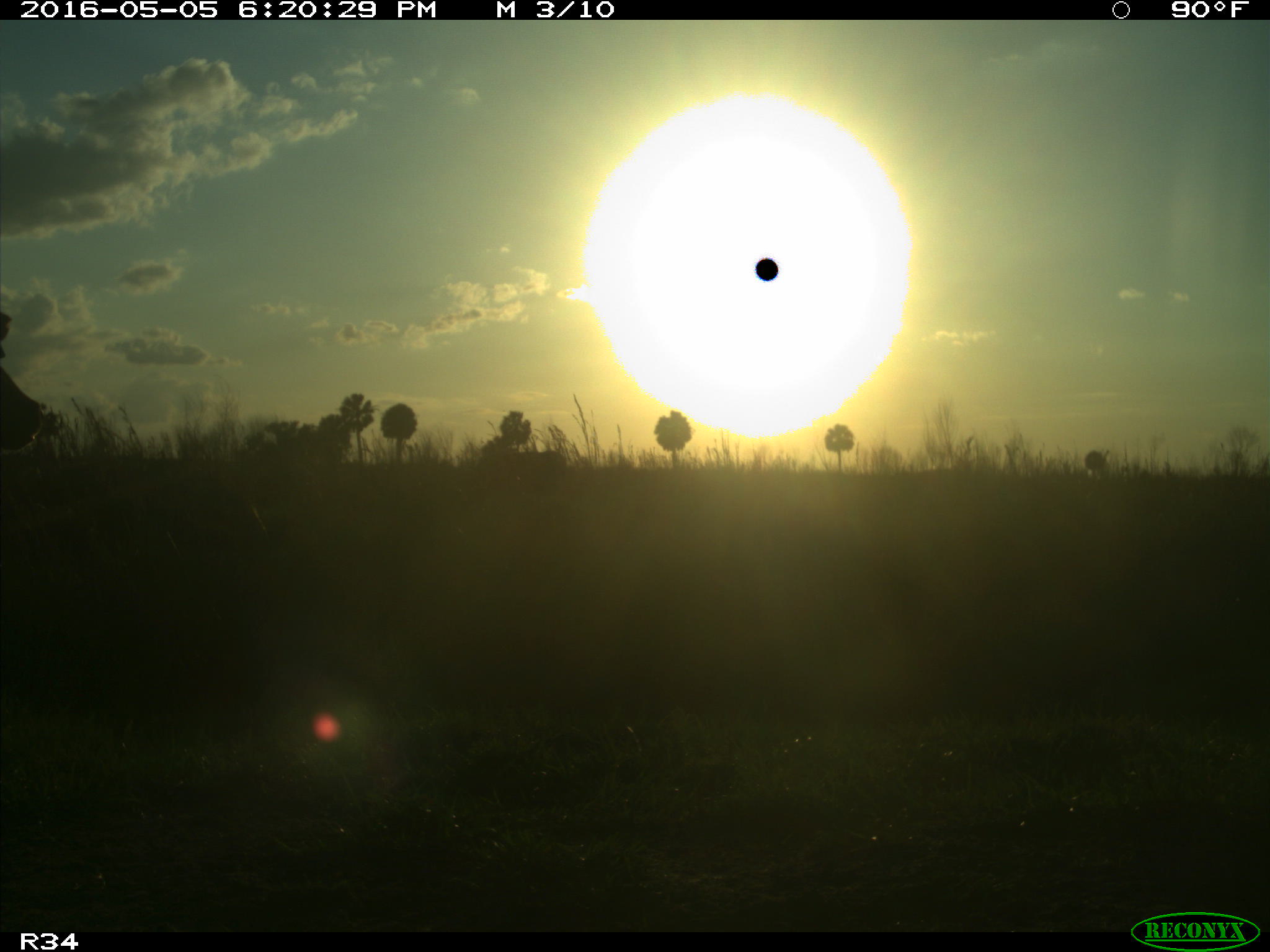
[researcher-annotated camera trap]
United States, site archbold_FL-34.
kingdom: Animalia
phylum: Chordata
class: Mammalia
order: Artiodactyla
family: Bovidae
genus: Bos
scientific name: Bos taurus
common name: domestic cow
Bos taurus (domestic cow).